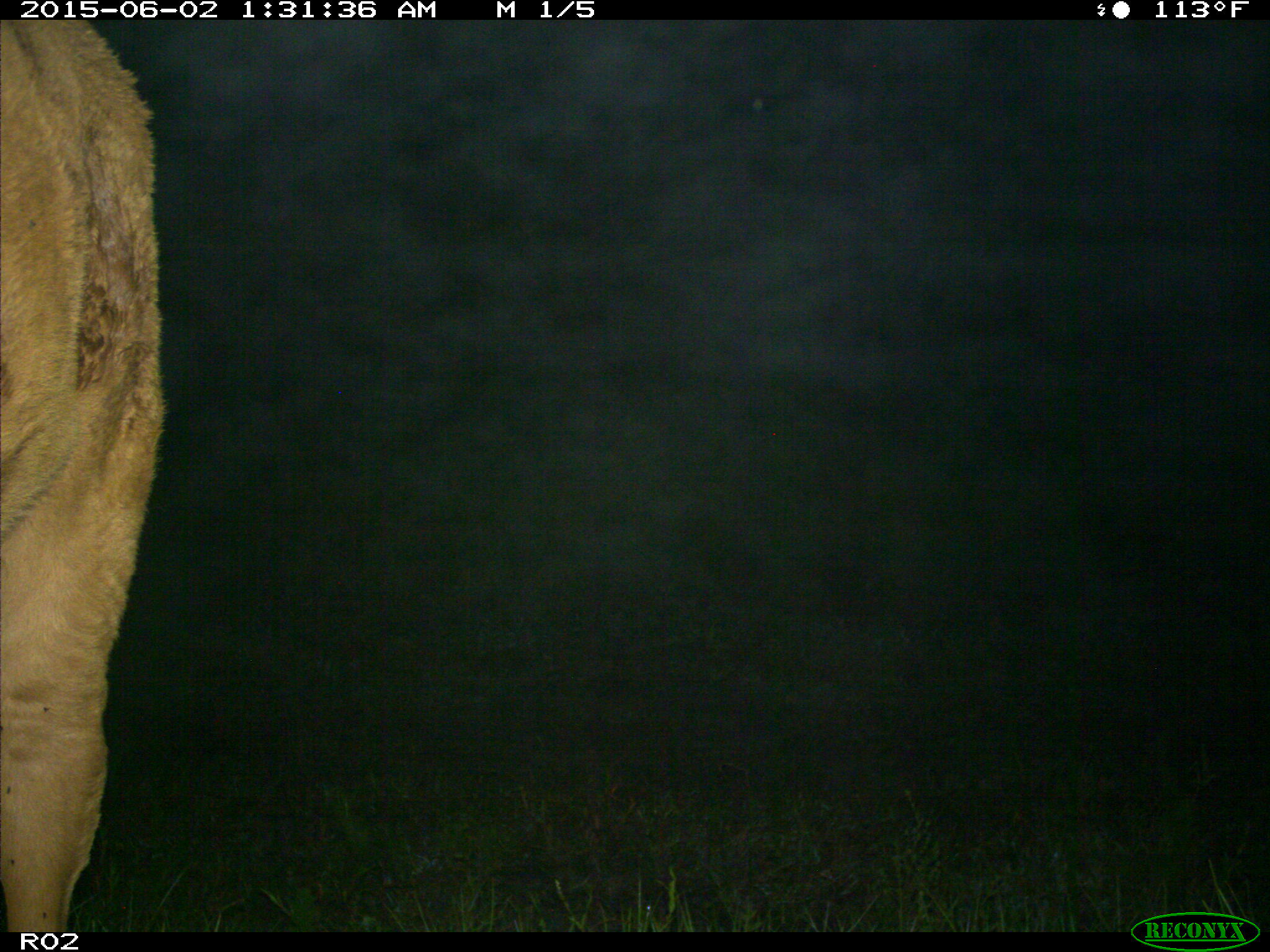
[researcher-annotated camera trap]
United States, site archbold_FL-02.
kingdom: Animalia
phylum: Chordata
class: Mammalia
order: Artiodactyla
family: Bovidae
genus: Bos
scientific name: Bos taurus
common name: domestic cow